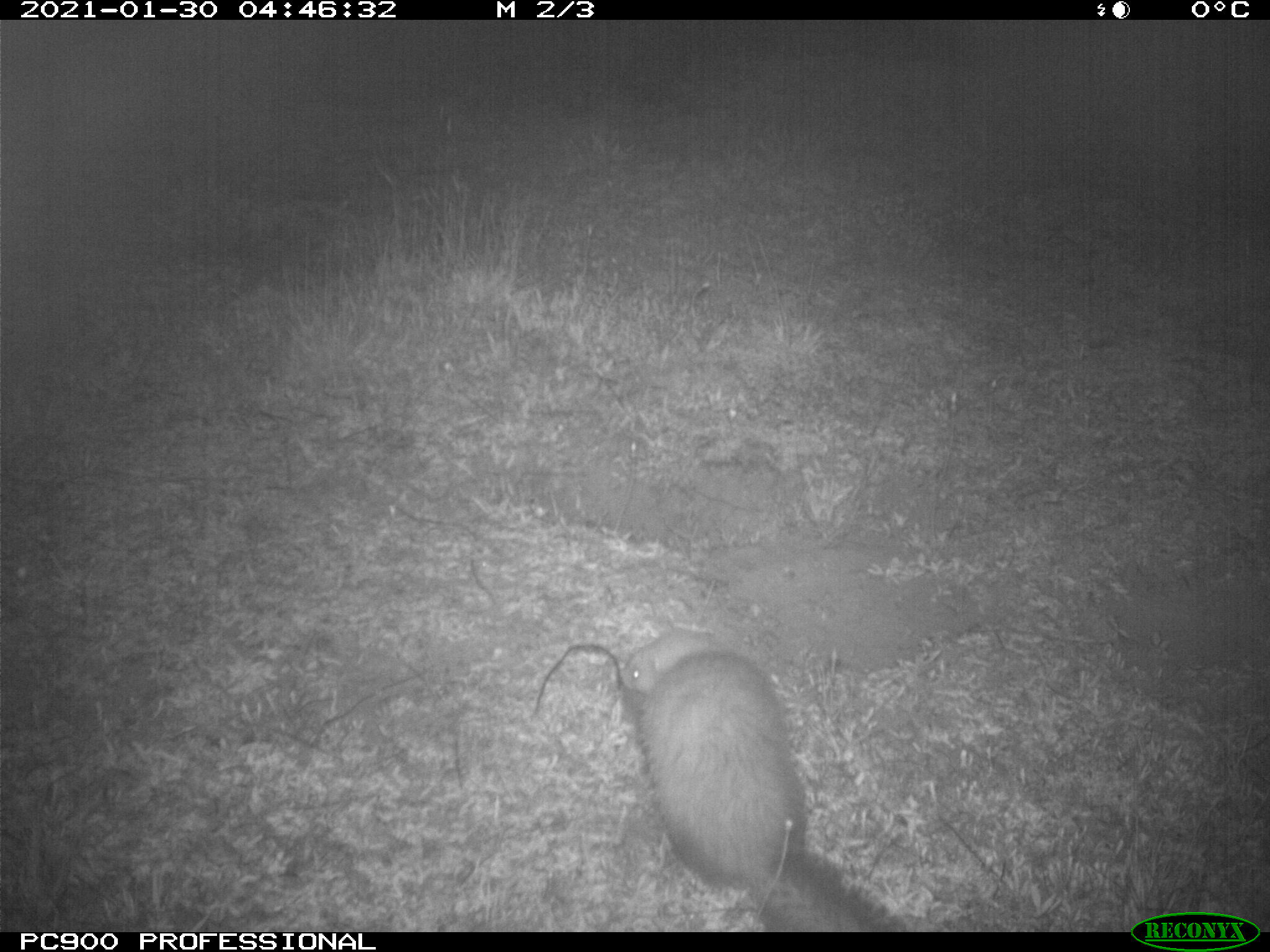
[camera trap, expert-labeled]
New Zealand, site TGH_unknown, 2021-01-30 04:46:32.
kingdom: Animalia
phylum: Chordata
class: Mammalia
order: Carnivora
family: Mustelidae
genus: Mustela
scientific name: Mustela furo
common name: ferret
Ferret (Mustela furo).